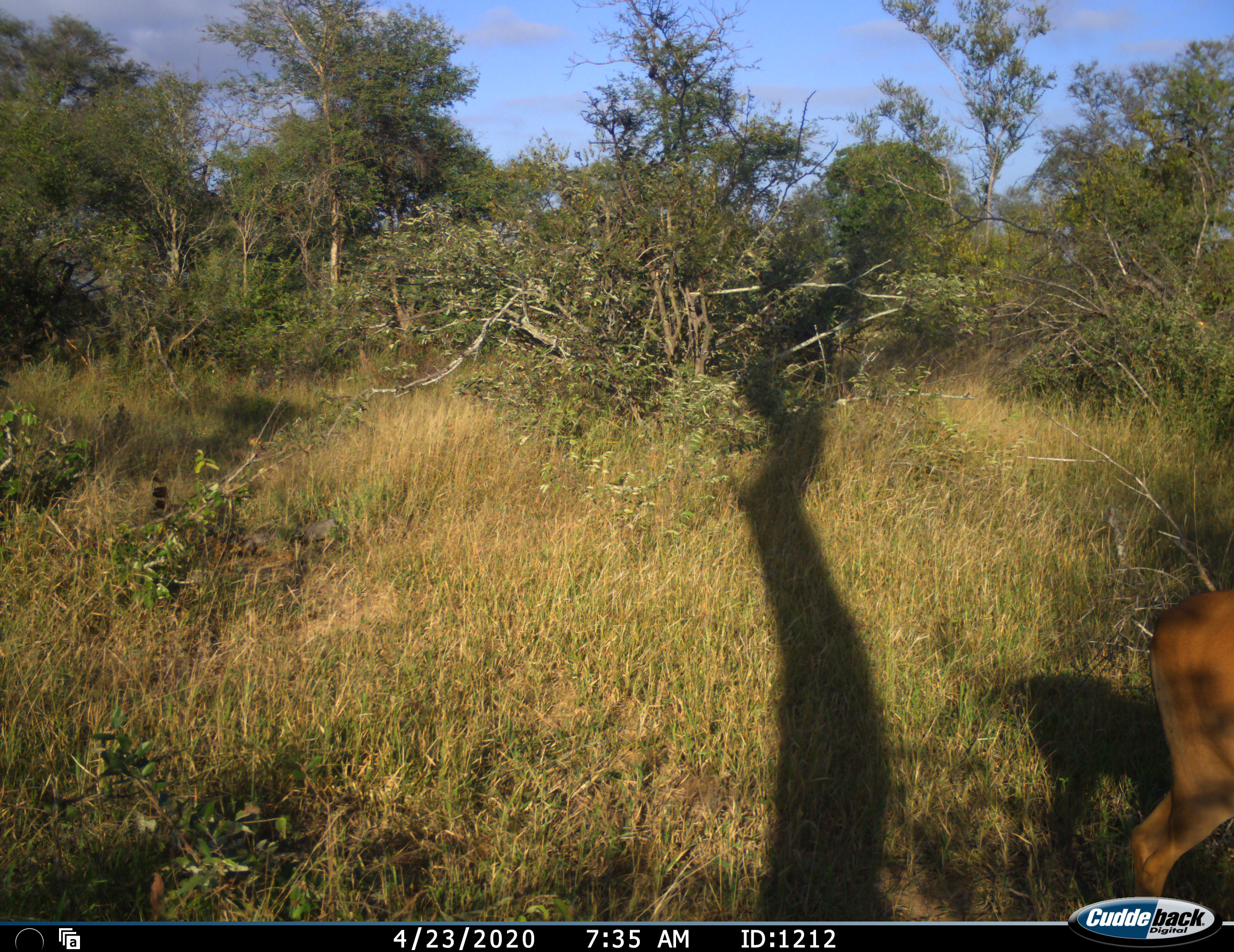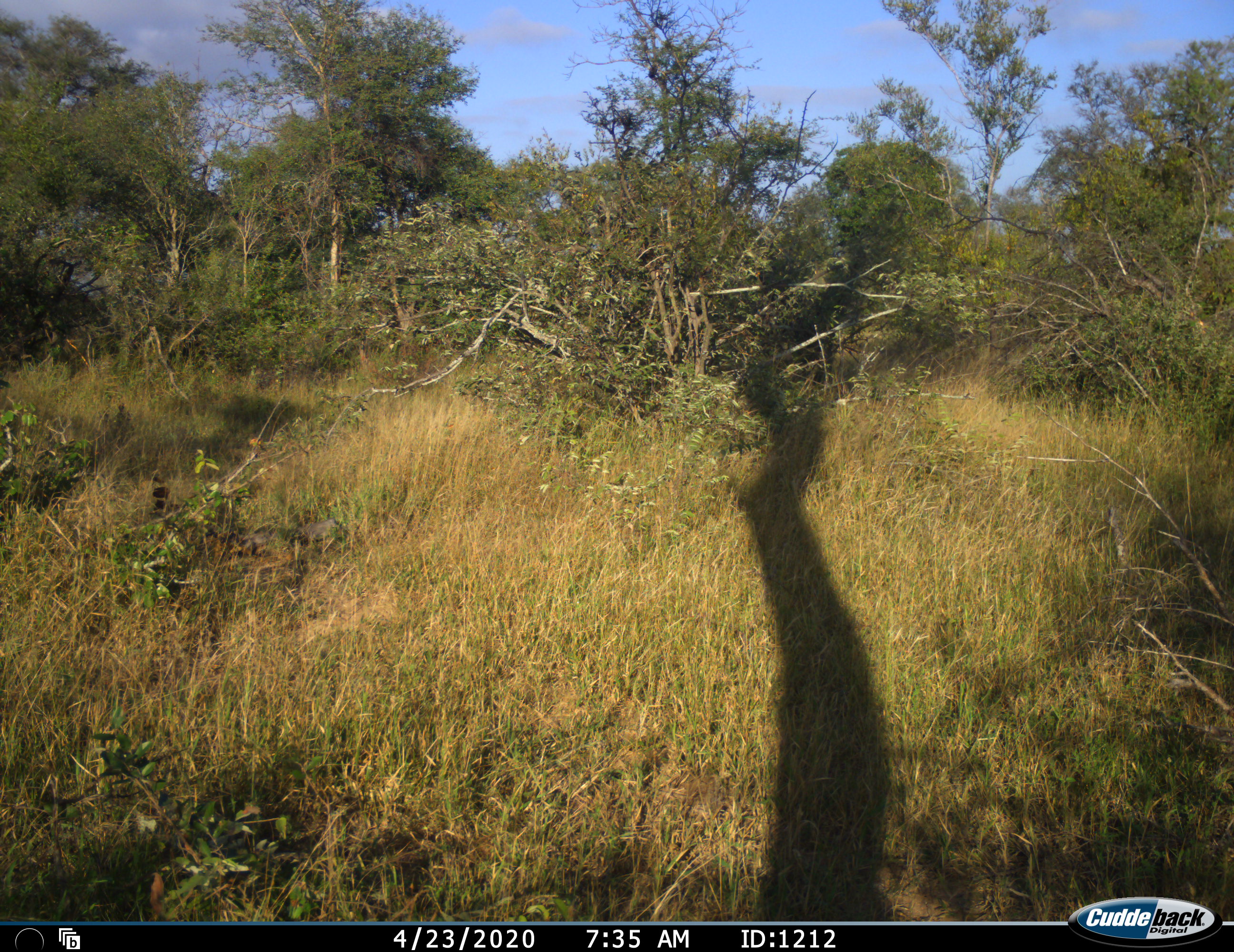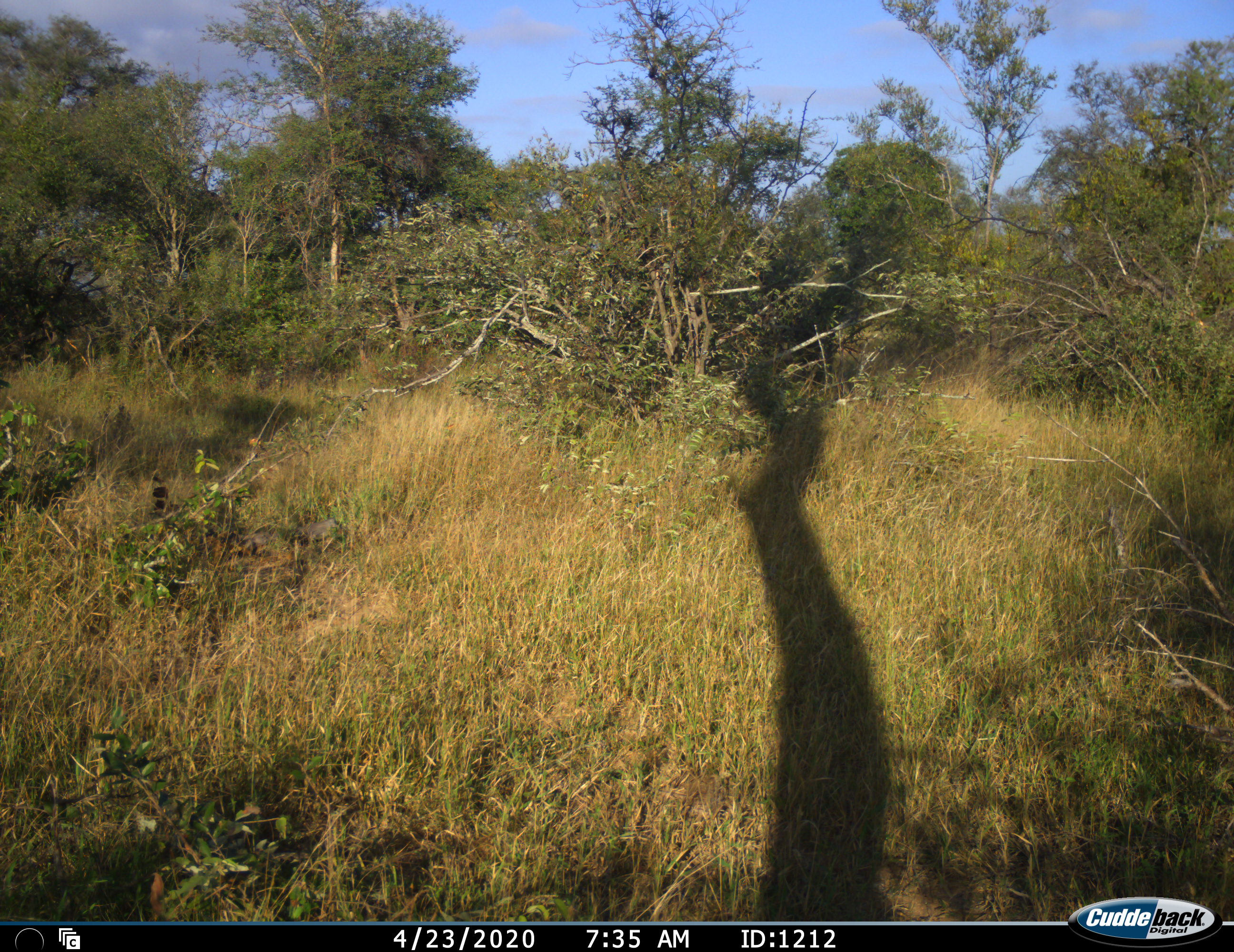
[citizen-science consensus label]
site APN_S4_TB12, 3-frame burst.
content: unidentified animal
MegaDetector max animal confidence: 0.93